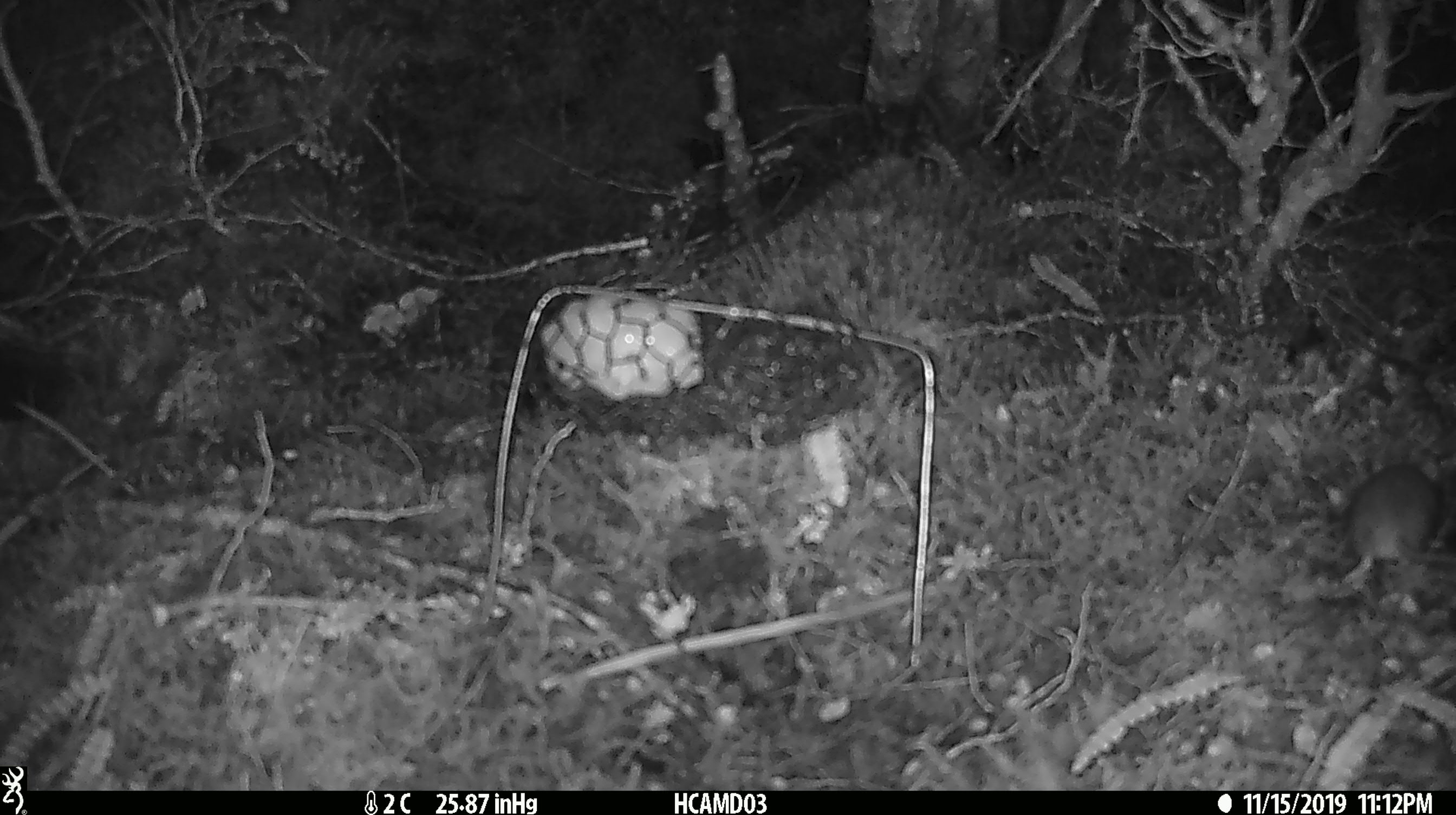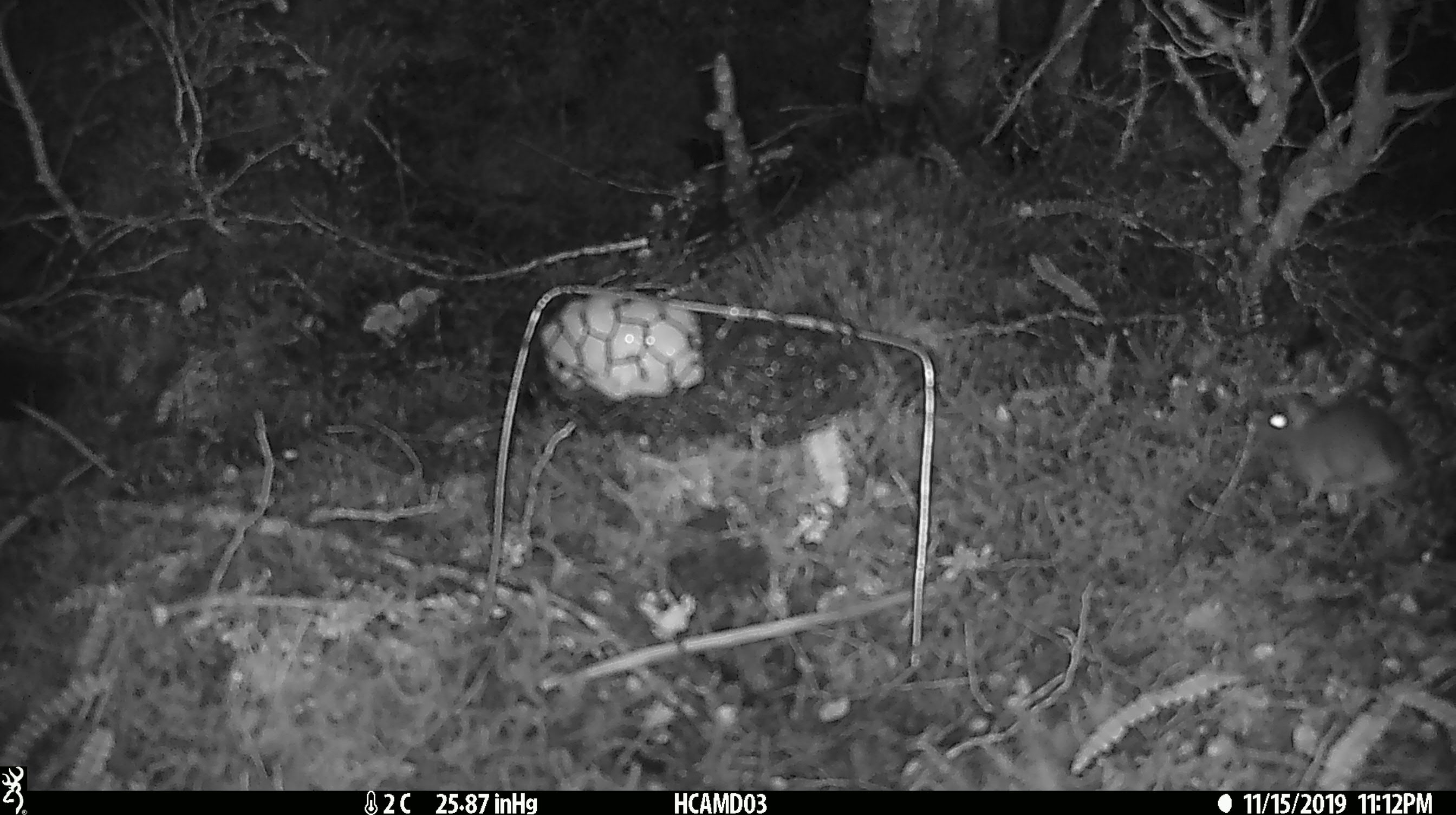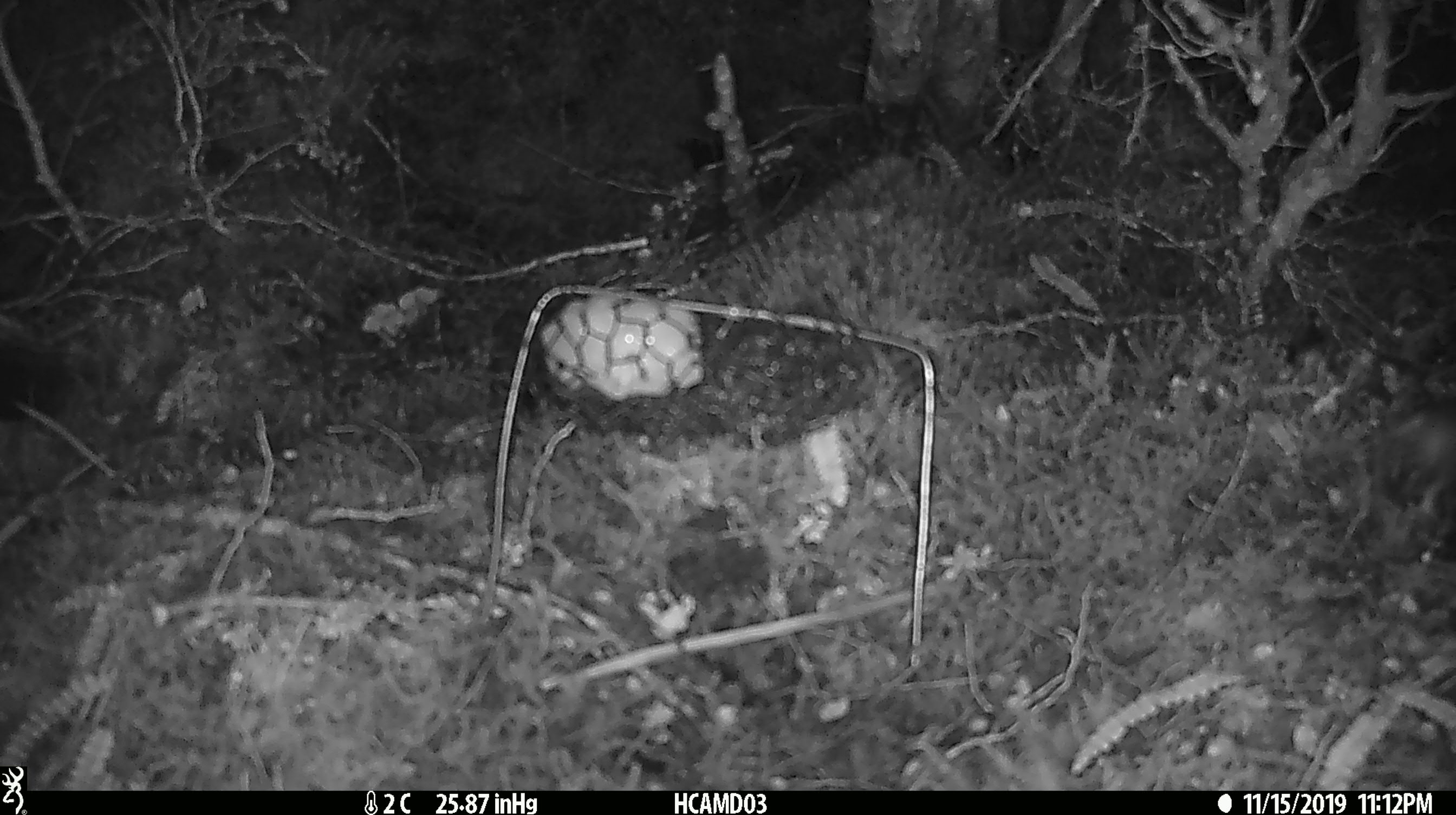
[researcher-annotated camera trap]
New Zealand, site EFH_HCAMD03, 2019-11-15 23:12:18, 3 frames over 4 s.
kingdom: Animalia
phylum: Chordata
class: Mammalia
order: Rodentia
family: Muridae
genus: Mus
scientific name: Mus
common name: mouse